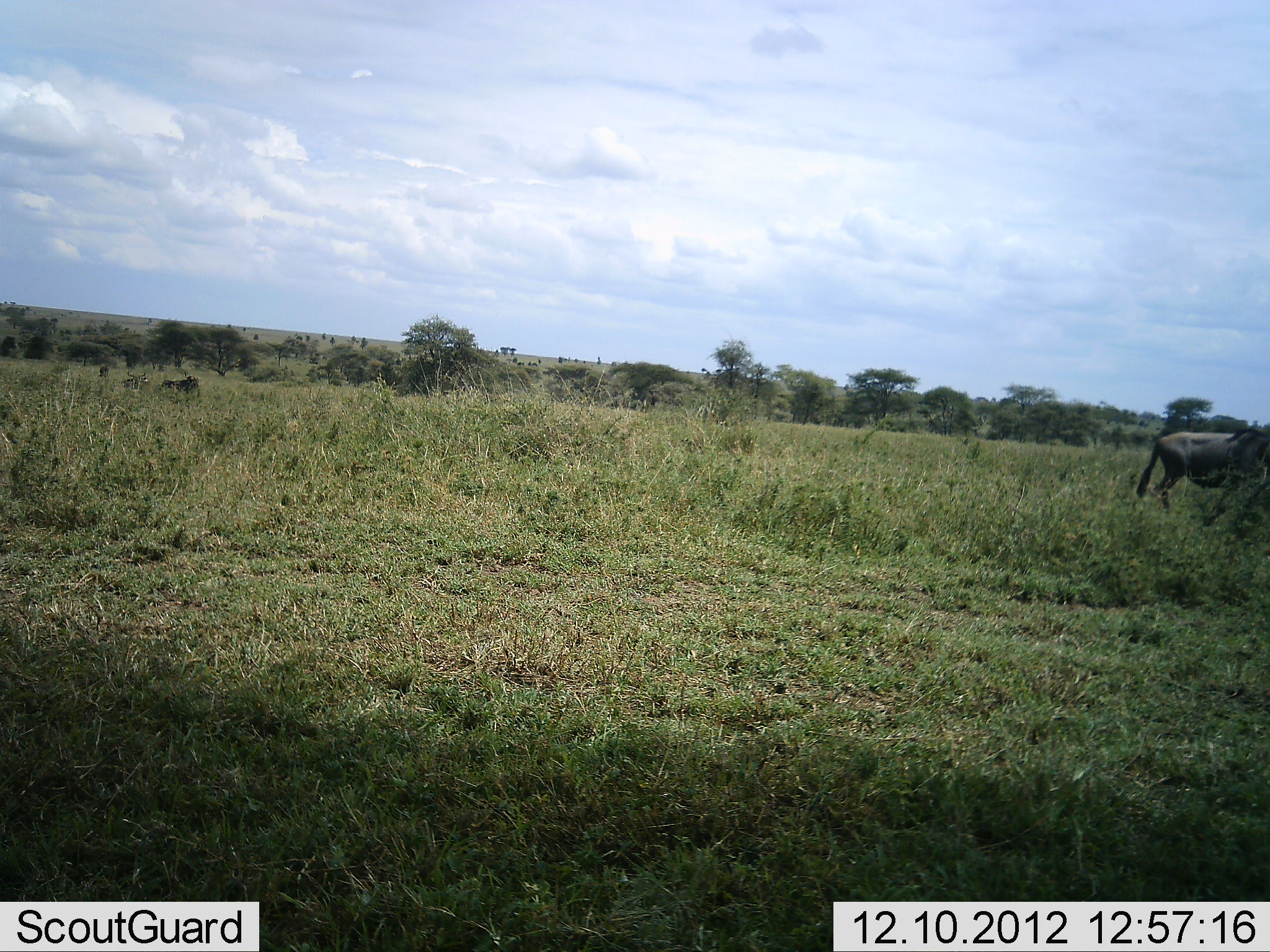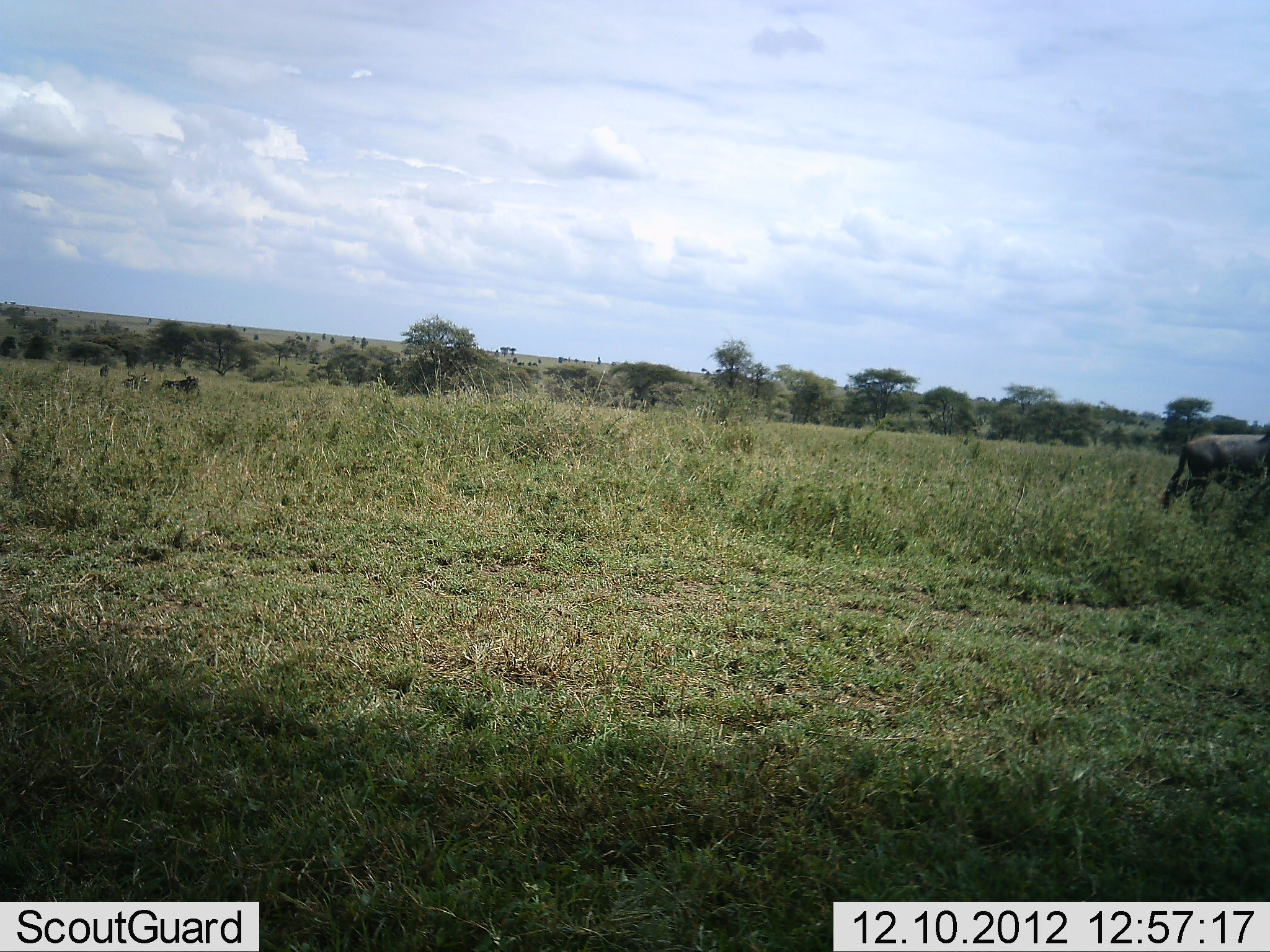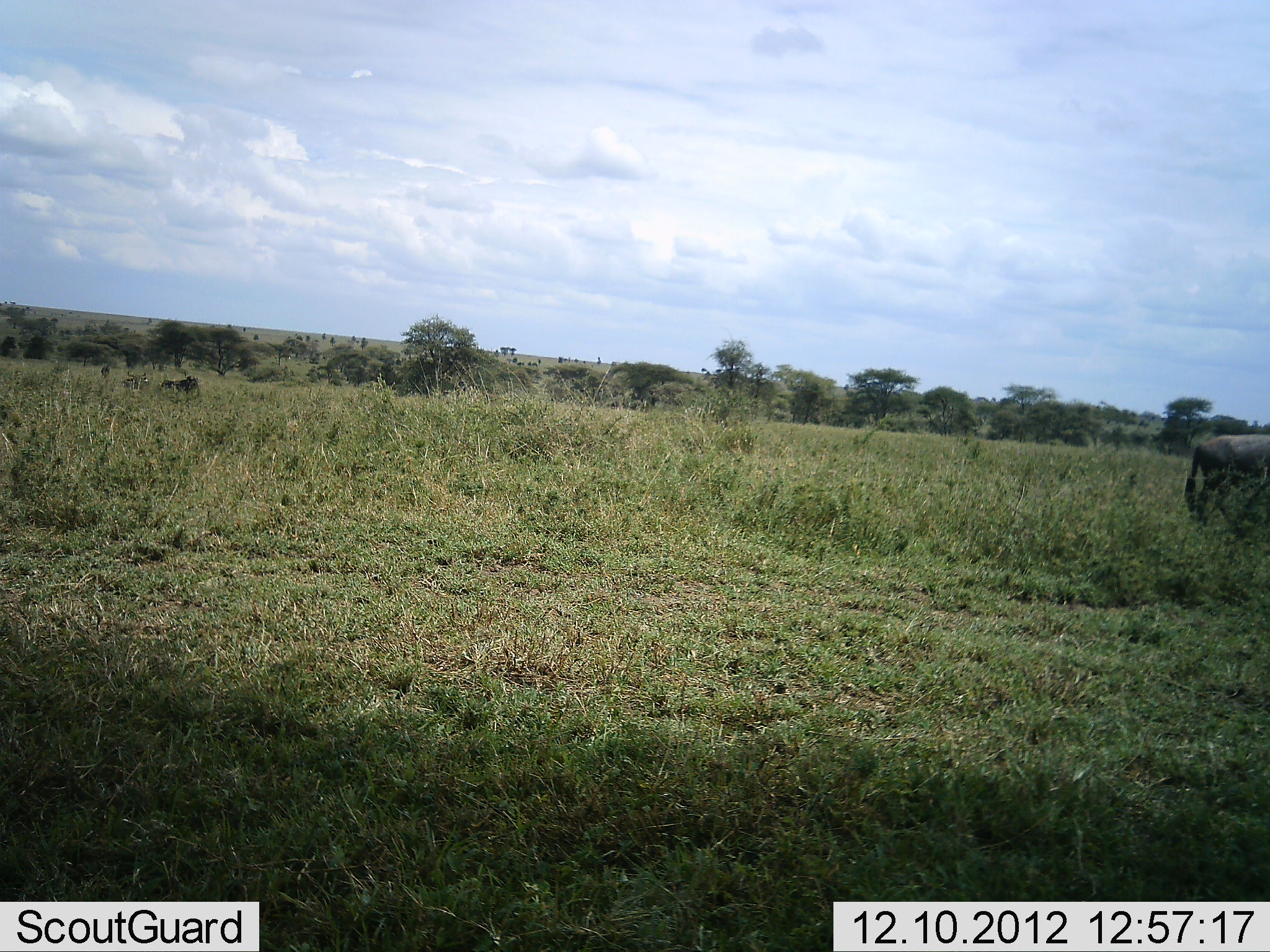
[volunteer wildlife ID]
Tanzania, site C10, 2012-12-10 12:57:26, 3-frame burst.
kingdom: Animalia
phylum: Chordata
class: Mammalia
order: Artiodactyla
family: Bovidae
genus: Connochaetes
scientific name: Connochaetes taurinus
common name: blue wildebeest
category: wildebeest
Wildebeest (blue wildebeest) (Connochaetes taurinus), count 1. Behavior (volunteer vote fractions): standing 10%, resting 10%, moving 100%, interacting 0%. Young present (vote fraction): 0%. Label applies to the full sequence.